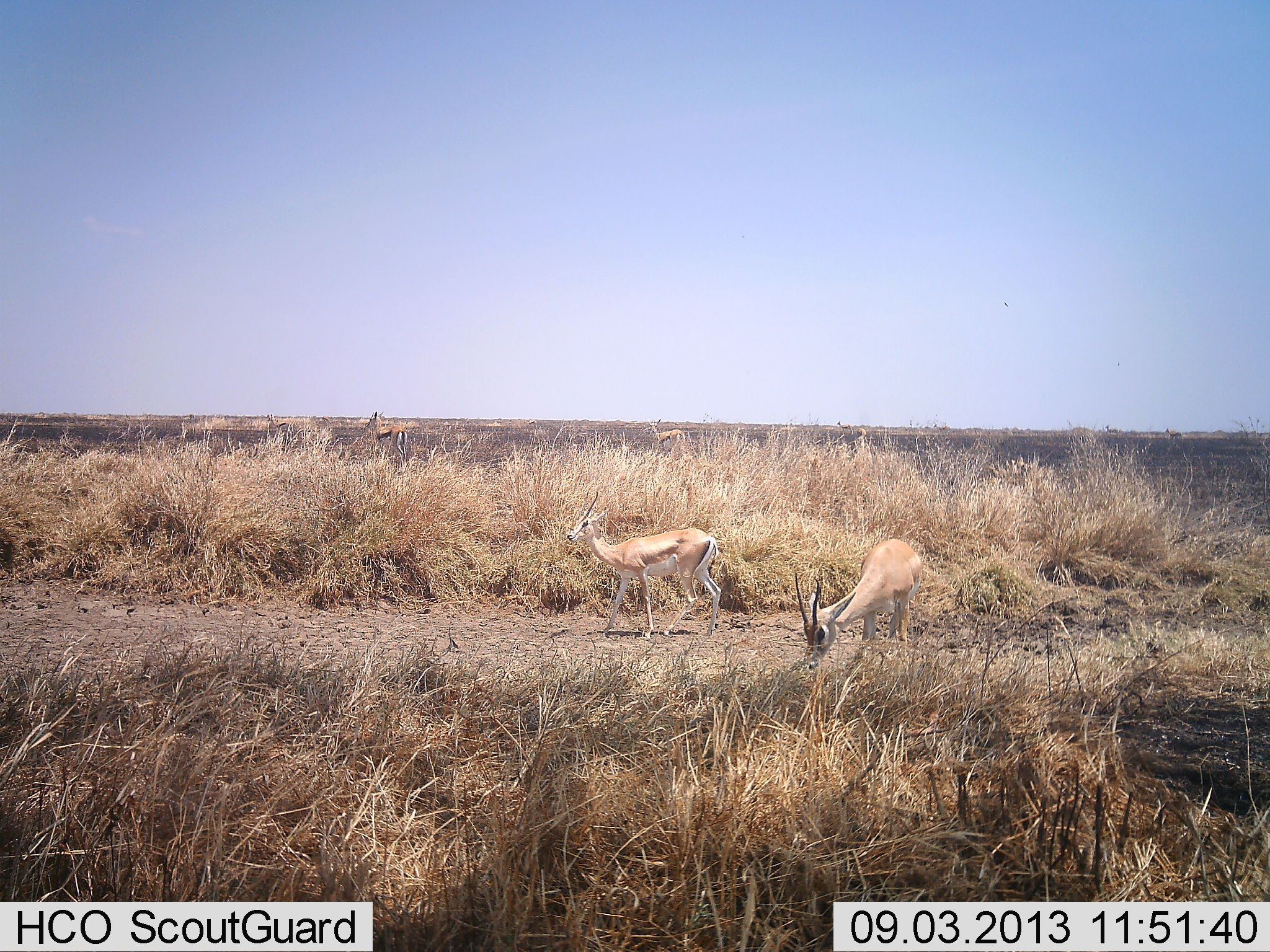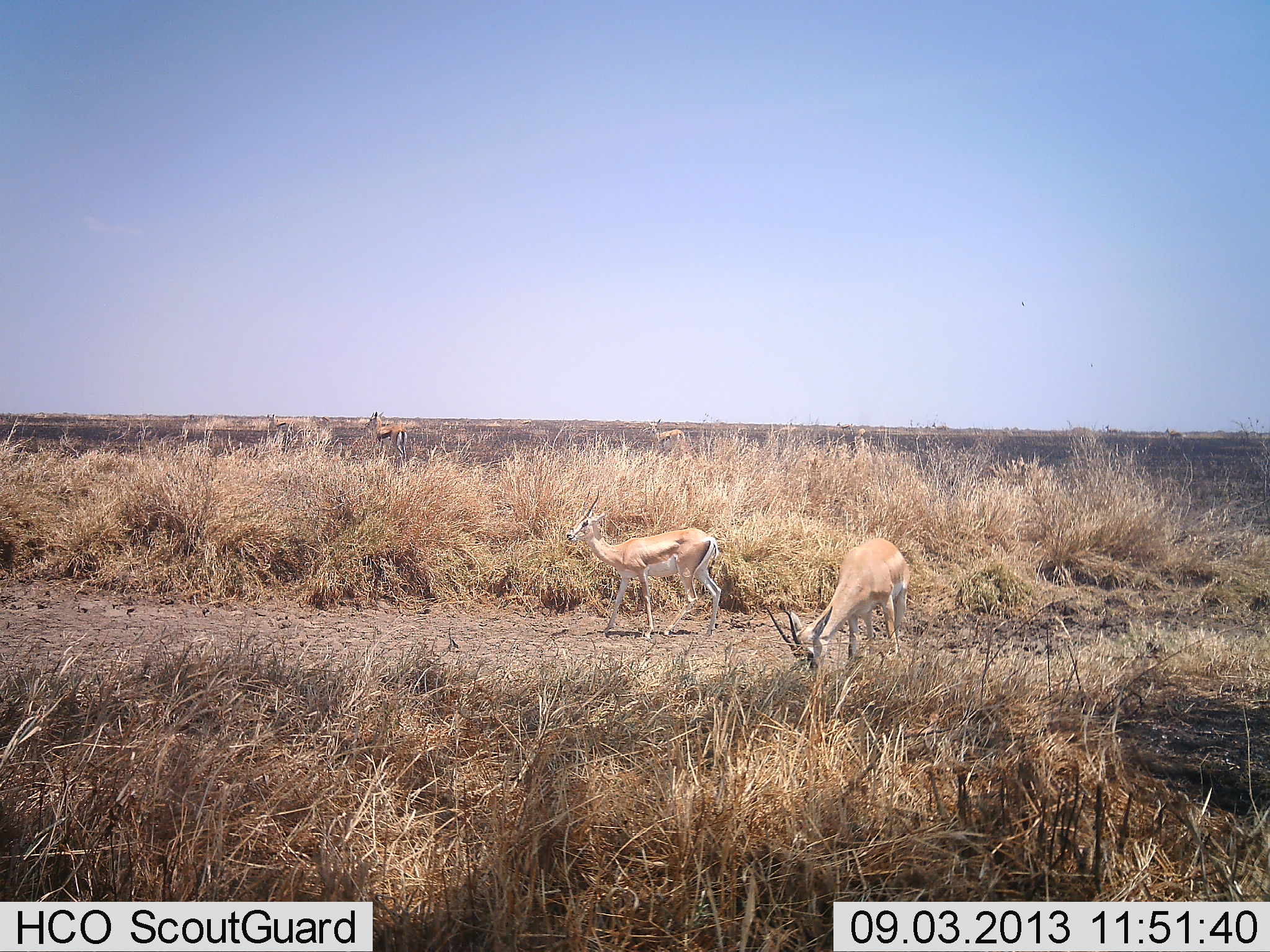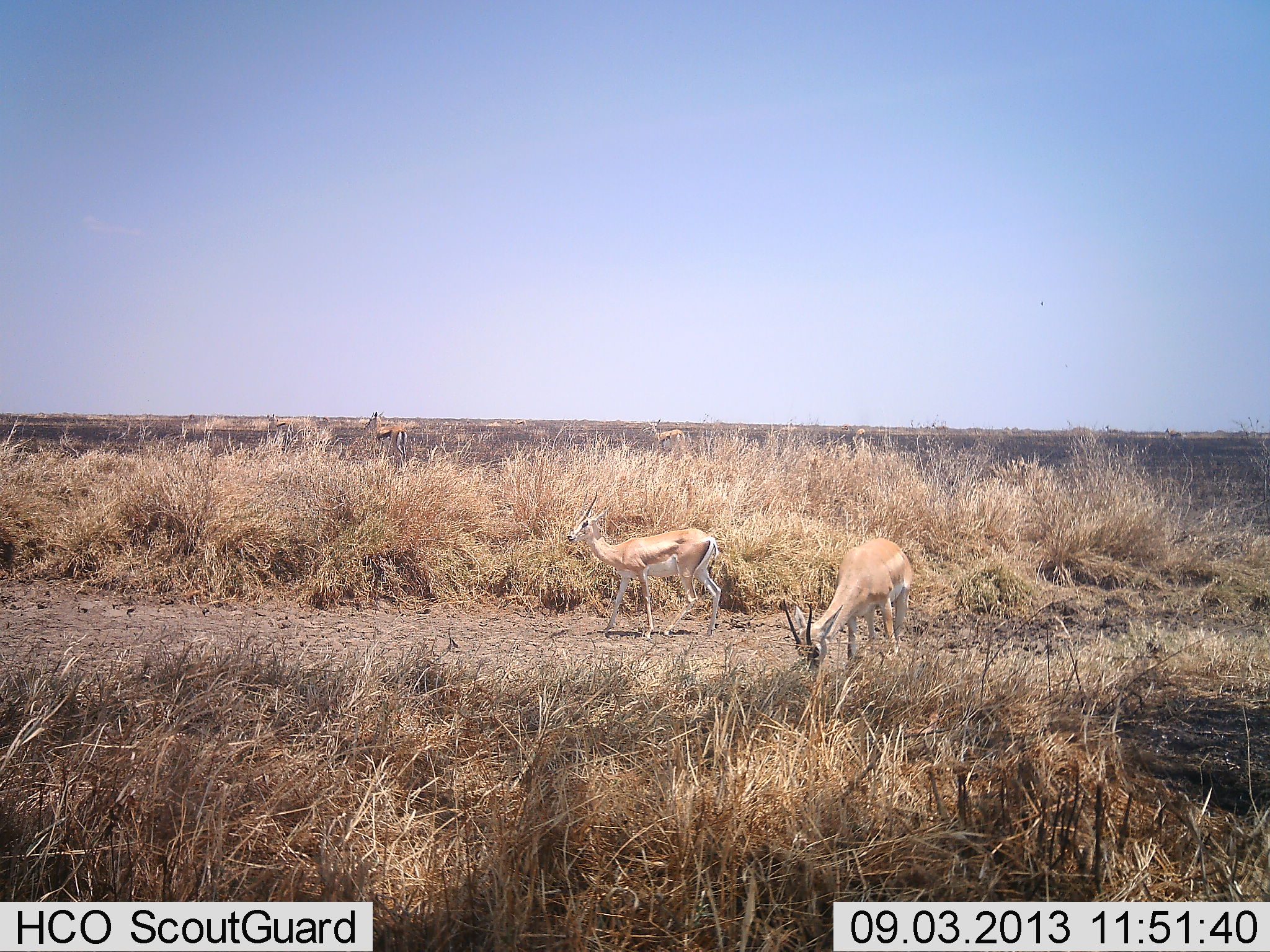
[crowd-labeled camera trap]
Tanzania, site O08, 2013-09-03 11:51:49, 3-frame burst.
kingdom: Animalia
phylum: Chordata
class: Mammalia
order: Artiodactyla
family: Bovidae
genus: Nanger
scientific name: Nanger granti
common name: grant's gazelle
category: gazellegrants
Gazellegrants (grant's gazelle) (Nanger granti), count 2. Behavior (volunteer vote fractions): standing 82%, resting 0%, moving 18%, interacting 0%. Young present (vote fraction): 0%. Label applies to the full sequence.